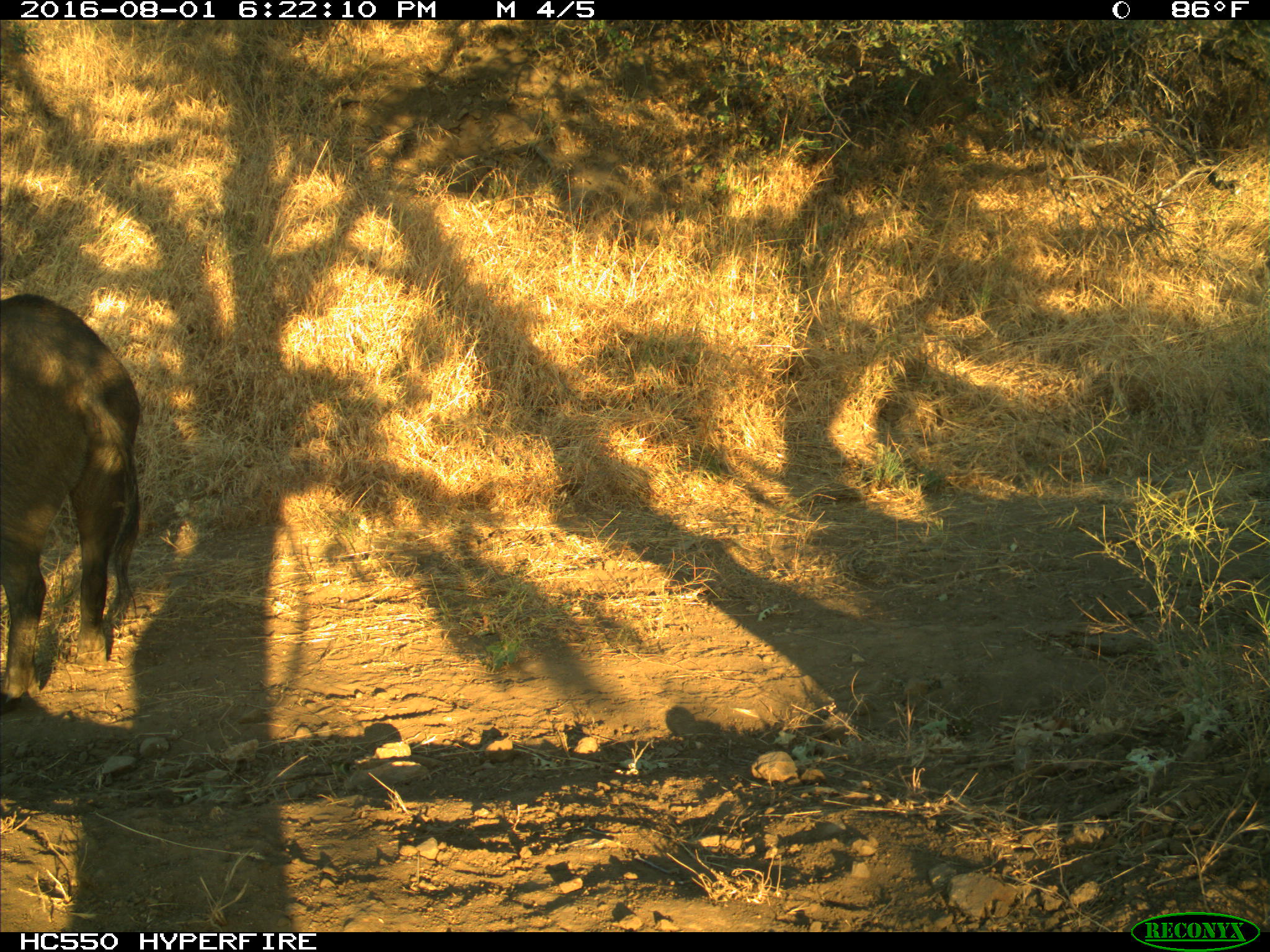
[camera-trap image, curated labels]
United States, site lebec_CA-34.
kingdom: Animalia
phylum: Chordata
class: Mammalia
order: Artiodactyla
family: Suidae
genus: Sus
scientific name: Sus scrofa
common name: wild boar